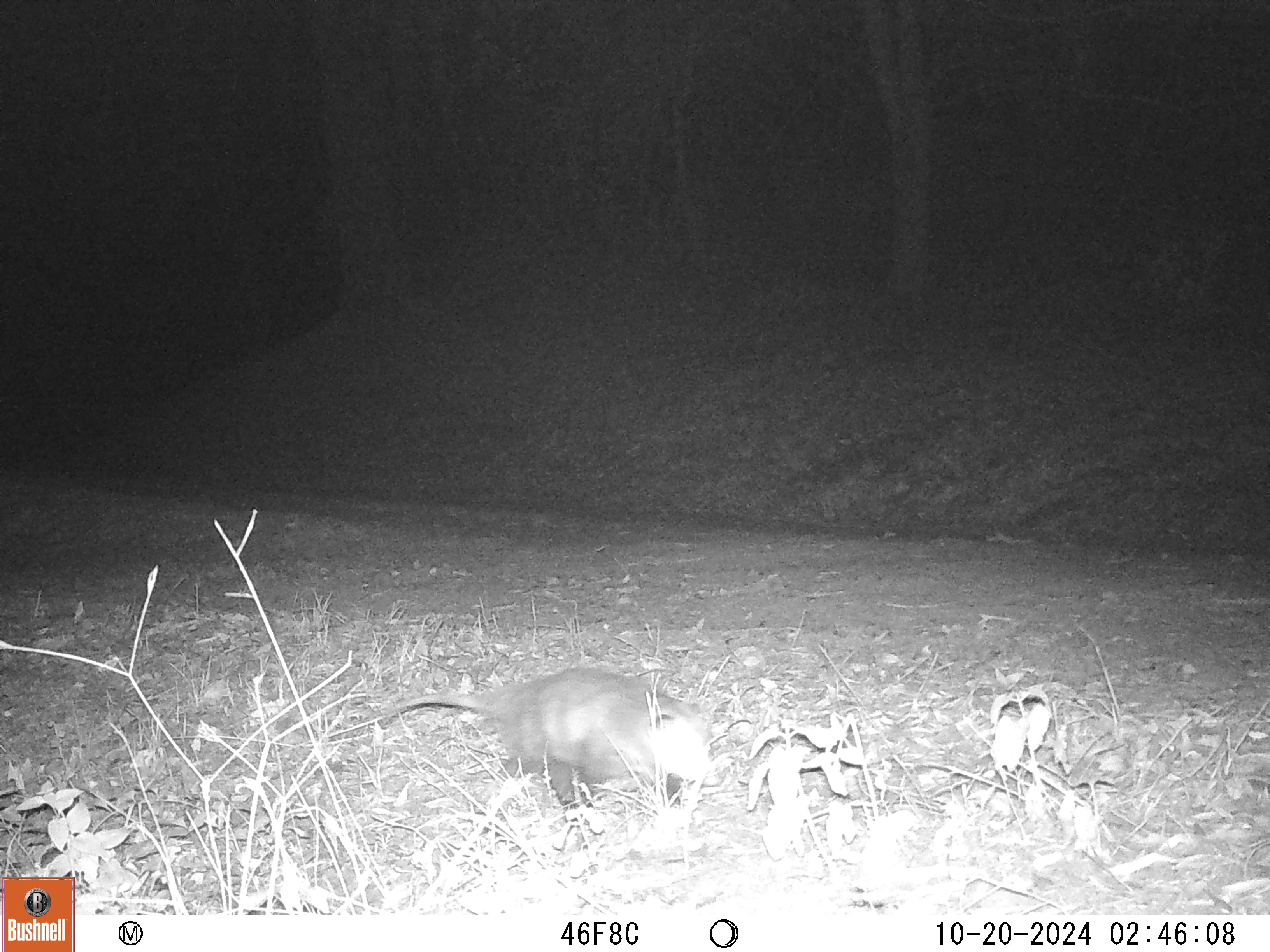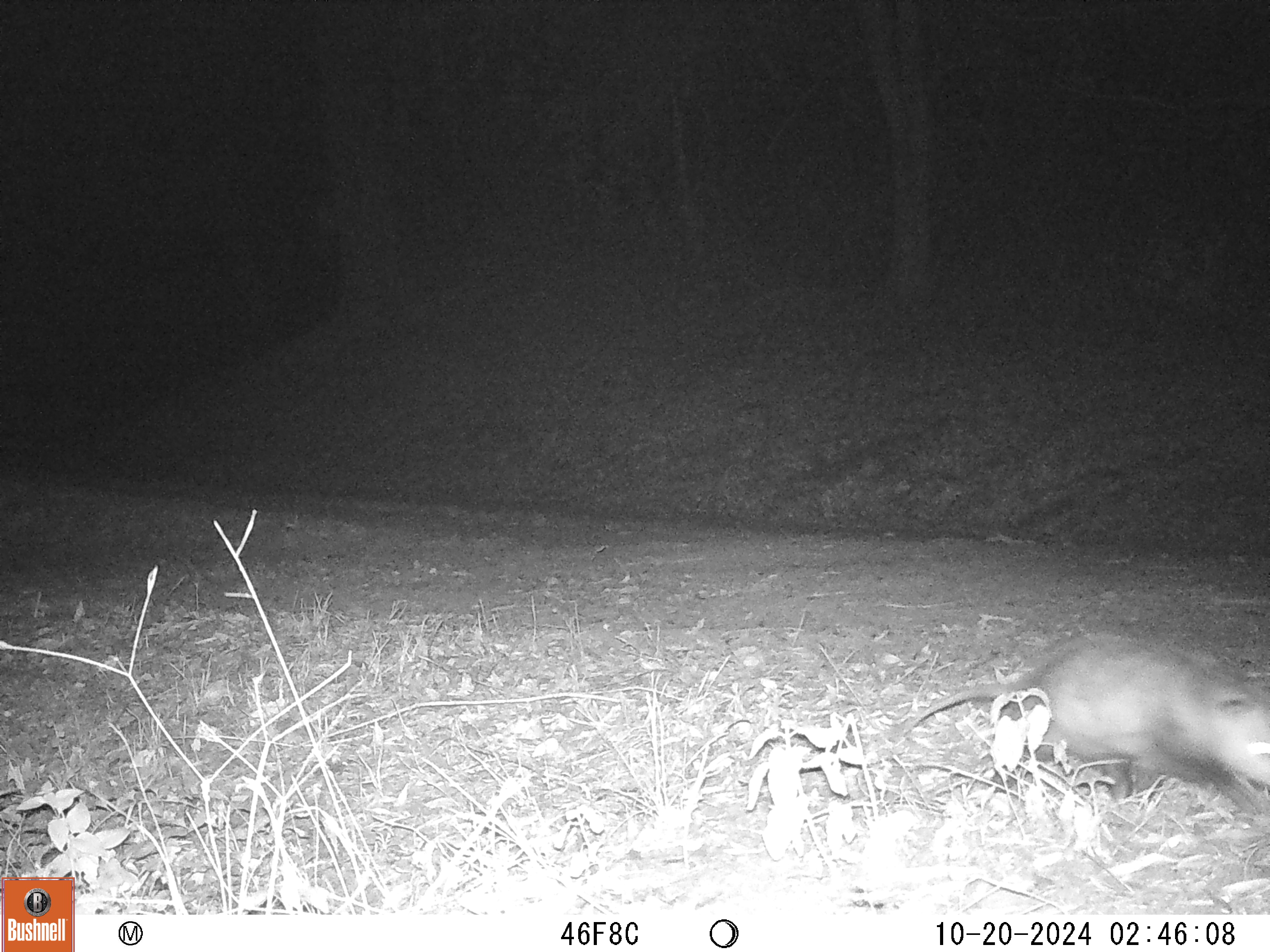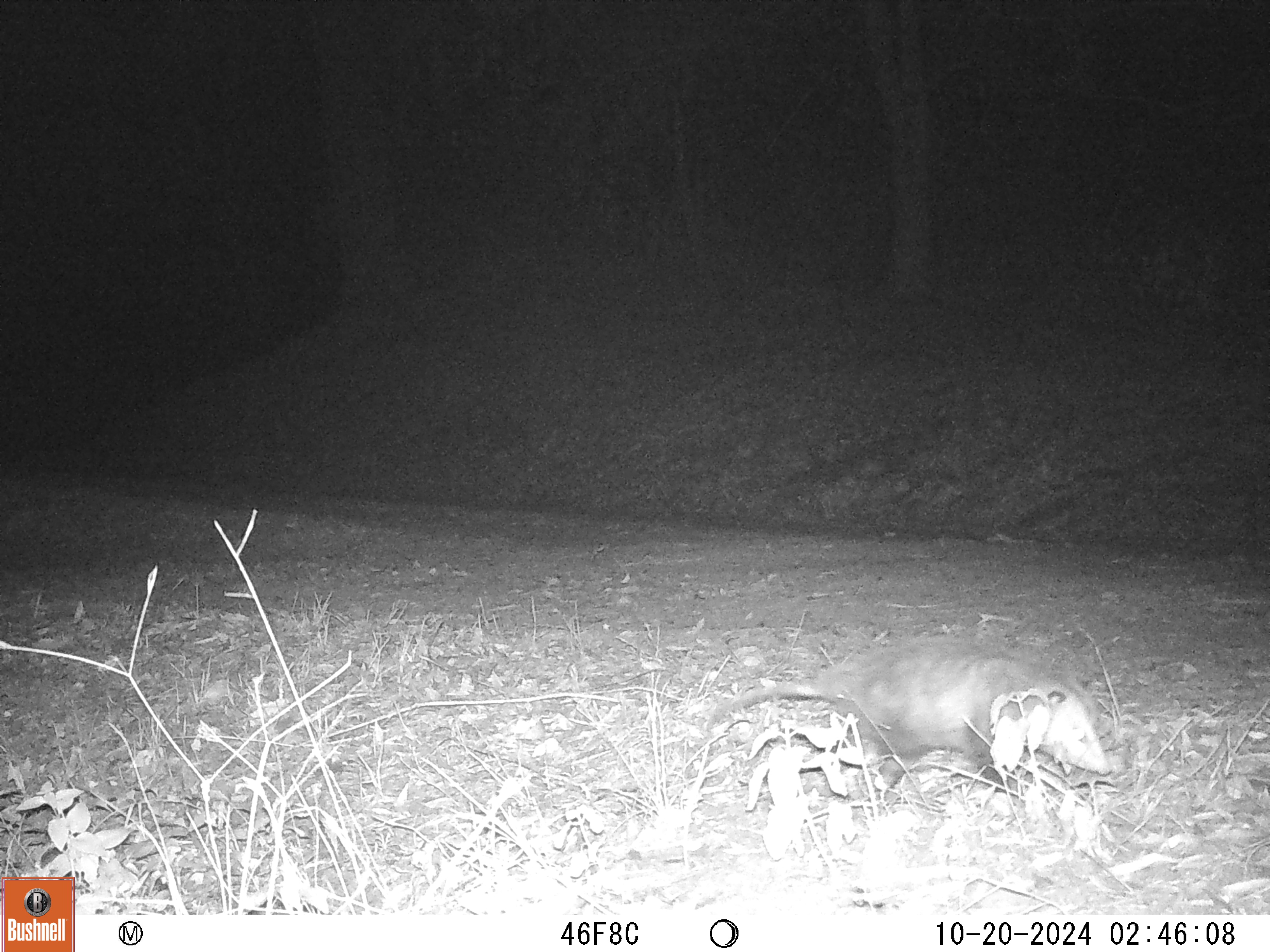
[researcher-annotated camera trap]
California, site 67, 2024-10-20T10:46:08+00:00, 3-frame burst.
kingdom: Animalia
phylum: Chordata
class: Mammalia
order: Didelphimorphia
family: Didelphidae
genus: Didelphis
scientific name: Didelphis virginiana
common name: virginia opossum